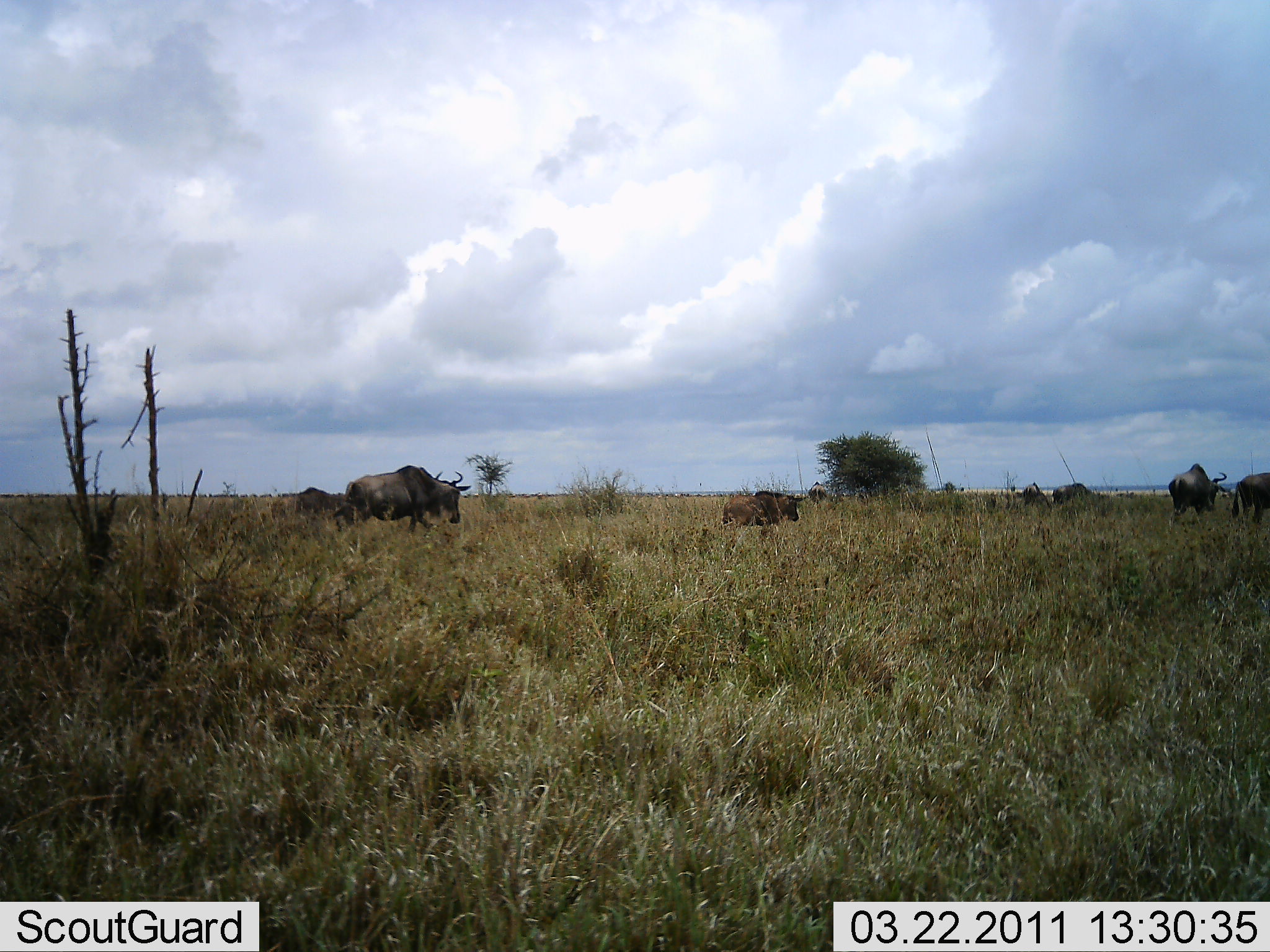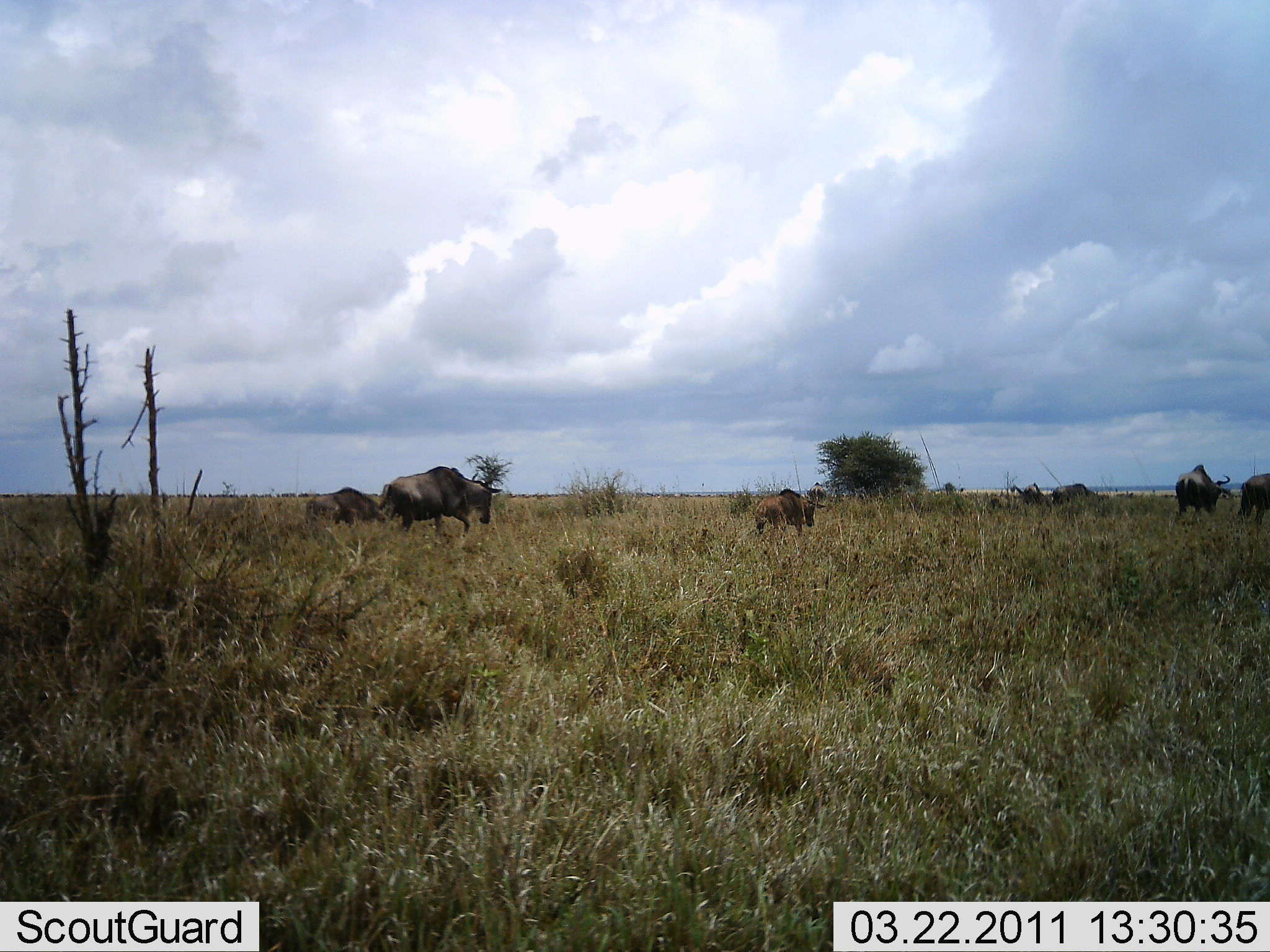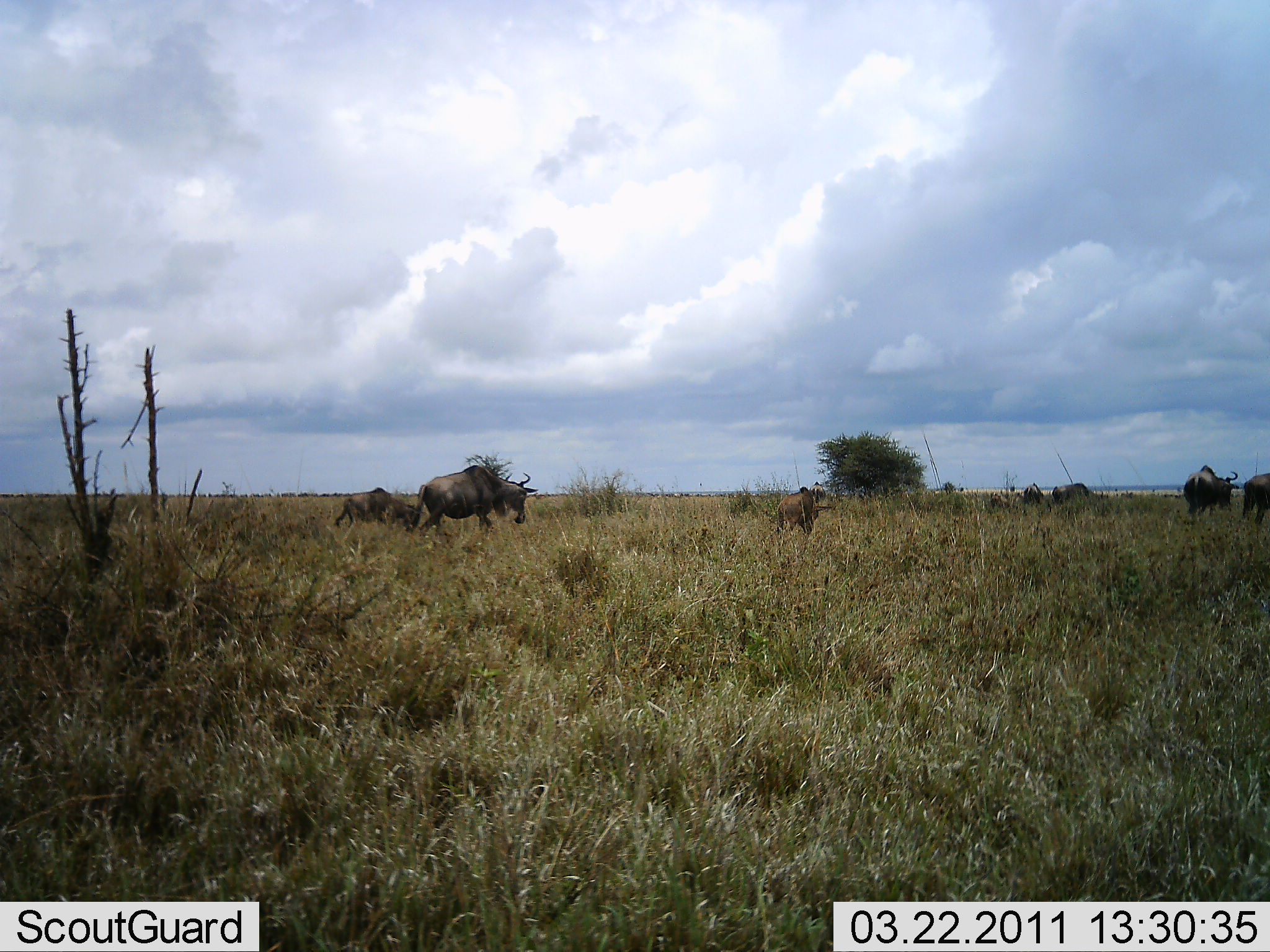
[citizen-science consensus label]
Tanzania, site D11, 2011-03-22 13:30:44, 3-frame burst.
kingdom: Animalia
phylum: Chordata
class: Mammalia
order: Artiodactyla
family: Bovidae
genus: Connochaetes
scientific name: Connochaetes taurinus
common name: blue wildebeest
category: wildebeest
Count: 7.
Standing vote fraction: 9%.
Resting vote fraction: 0%.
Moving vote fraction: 100%.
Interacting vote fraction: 0%.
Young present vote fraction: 18%.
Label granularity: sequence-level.